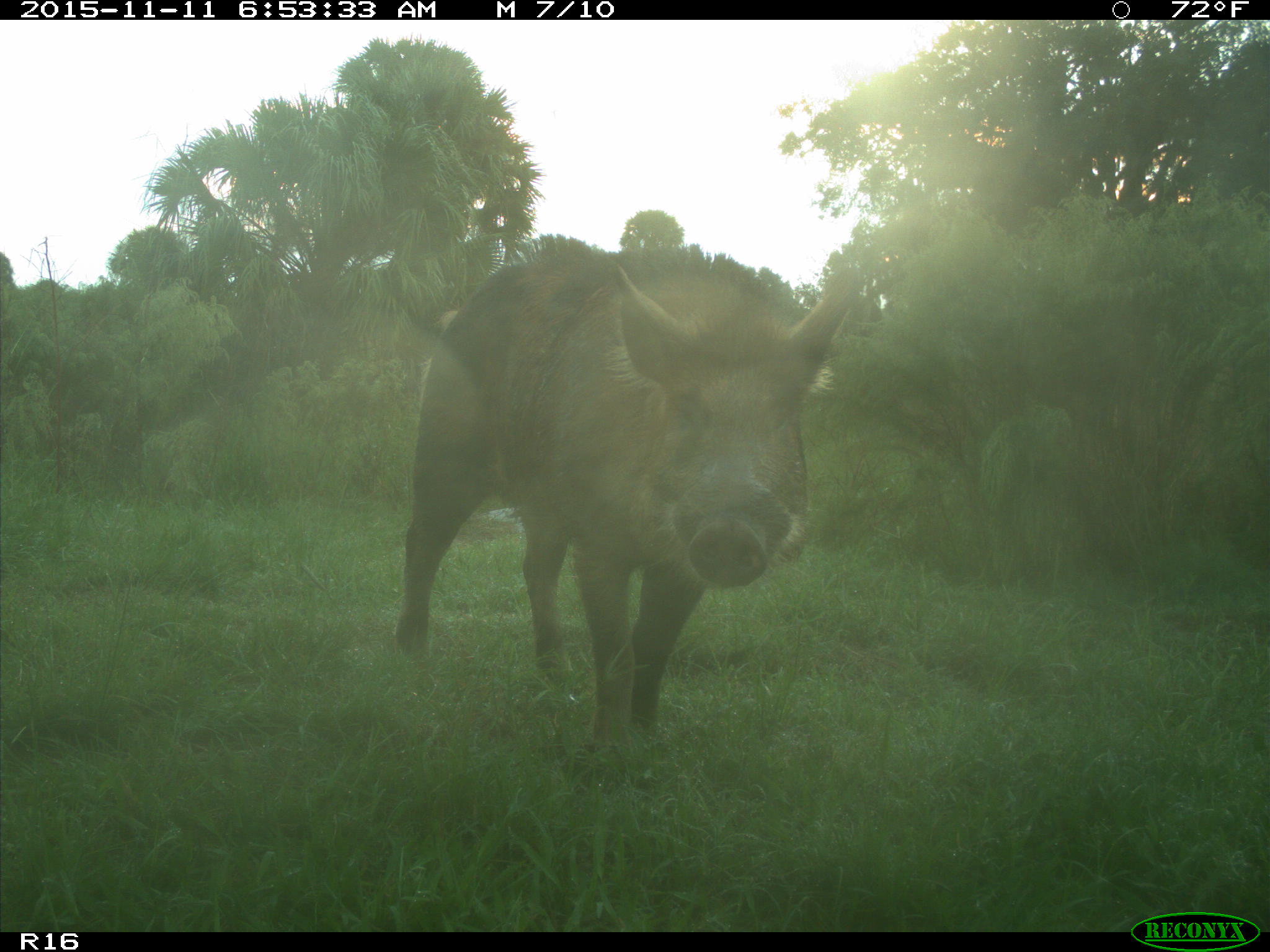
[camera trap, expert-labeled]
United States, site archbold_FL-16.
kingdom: Animalia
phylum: Chordata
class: Mammalia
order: Artiodactyla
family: Suidae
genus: Sus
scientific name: Sus scrofa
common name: wild boar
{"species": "Sus scrofa (wild boar)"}